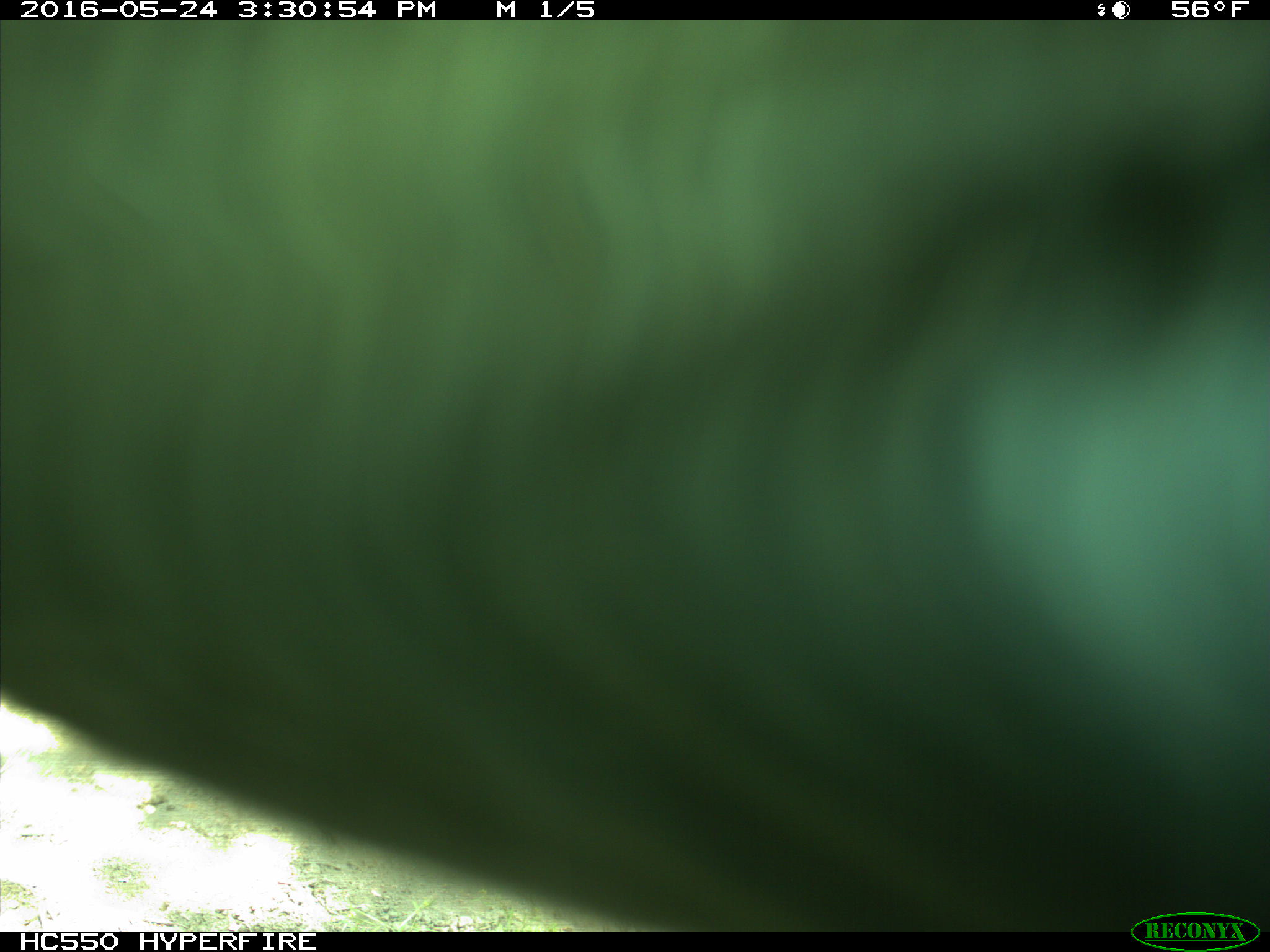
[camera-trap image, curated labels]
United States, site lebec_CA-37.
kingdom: Animalia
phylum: Chordata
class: Mammalia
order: Artiodactyla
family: Bovidae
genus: Bos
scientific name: Bos taurus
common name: domestic cow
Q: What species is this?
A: Bos taurus (domestic cow).